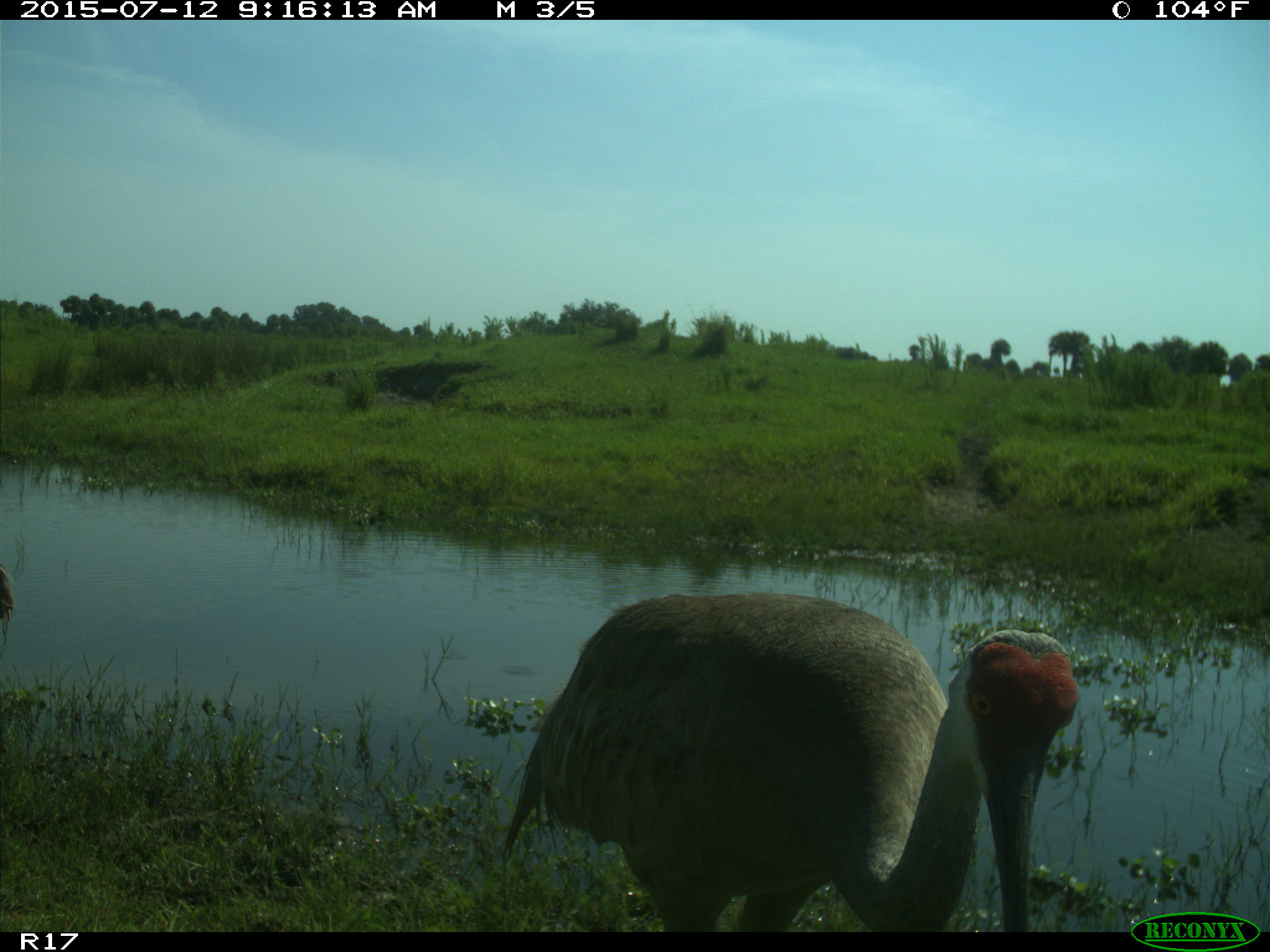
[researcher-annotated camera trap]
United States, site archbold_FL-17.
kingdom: Animalia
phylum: Chordata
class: Aves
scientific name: Aves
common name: birds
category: unidentified bird